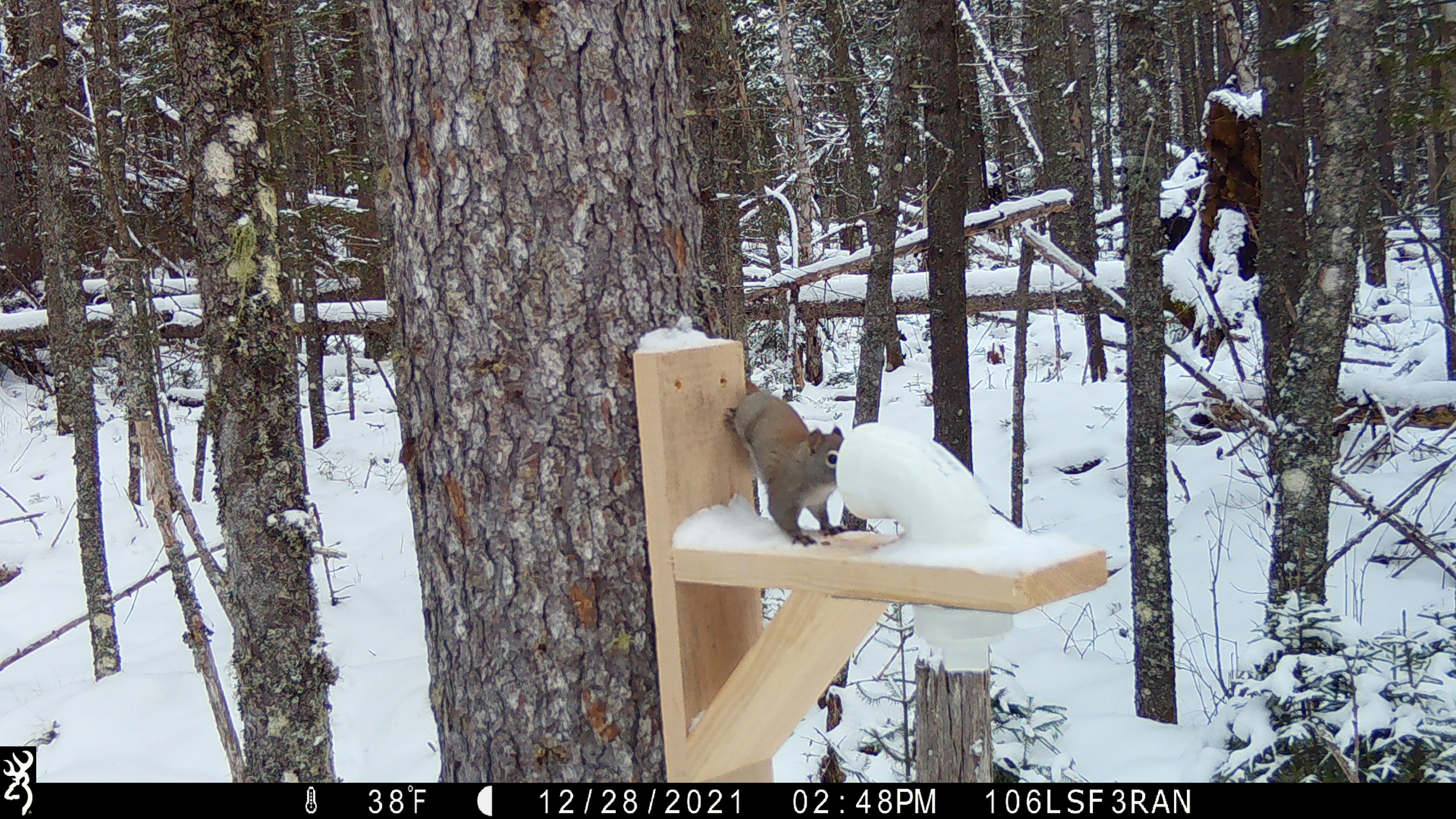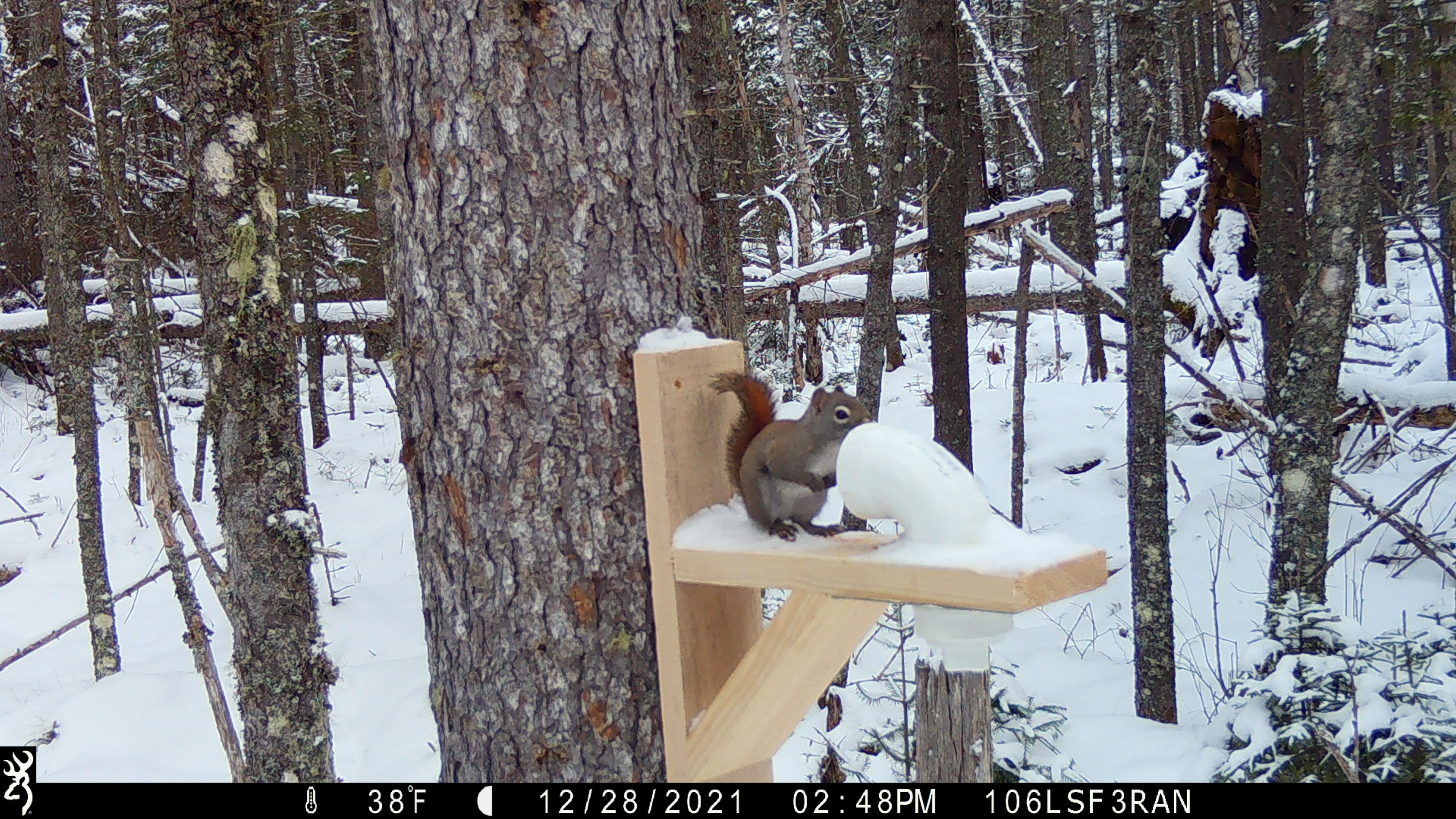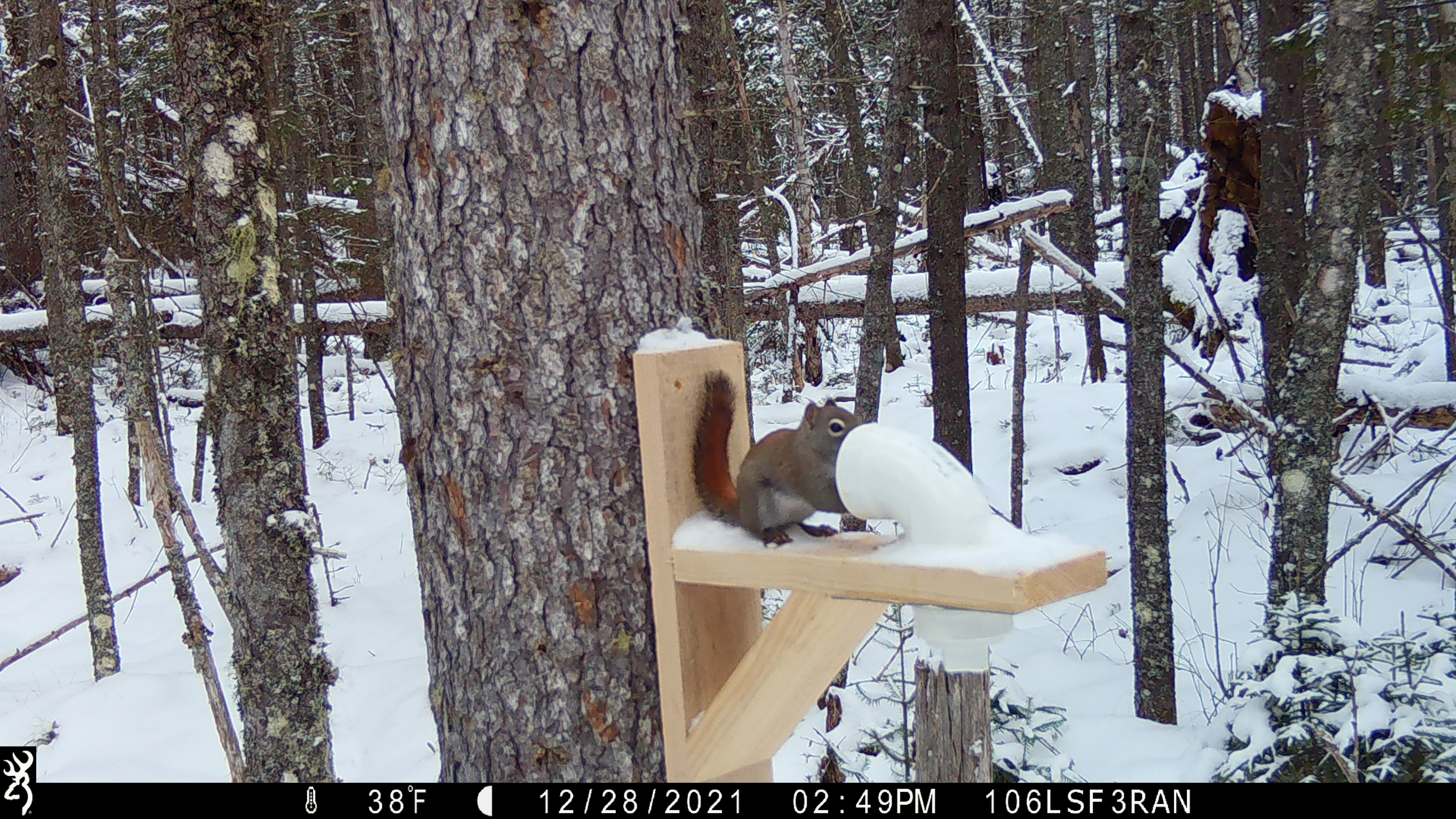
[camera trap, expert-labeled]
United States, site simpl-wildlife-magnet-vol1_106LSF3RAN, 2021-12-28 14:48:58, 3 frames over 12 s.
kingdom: Animalia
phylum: Chordata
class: Mammalia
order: Rodentia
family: Sciuridae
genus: Tamiasciurus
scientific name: Tamiasciurus hudsonicus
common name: red squirrel